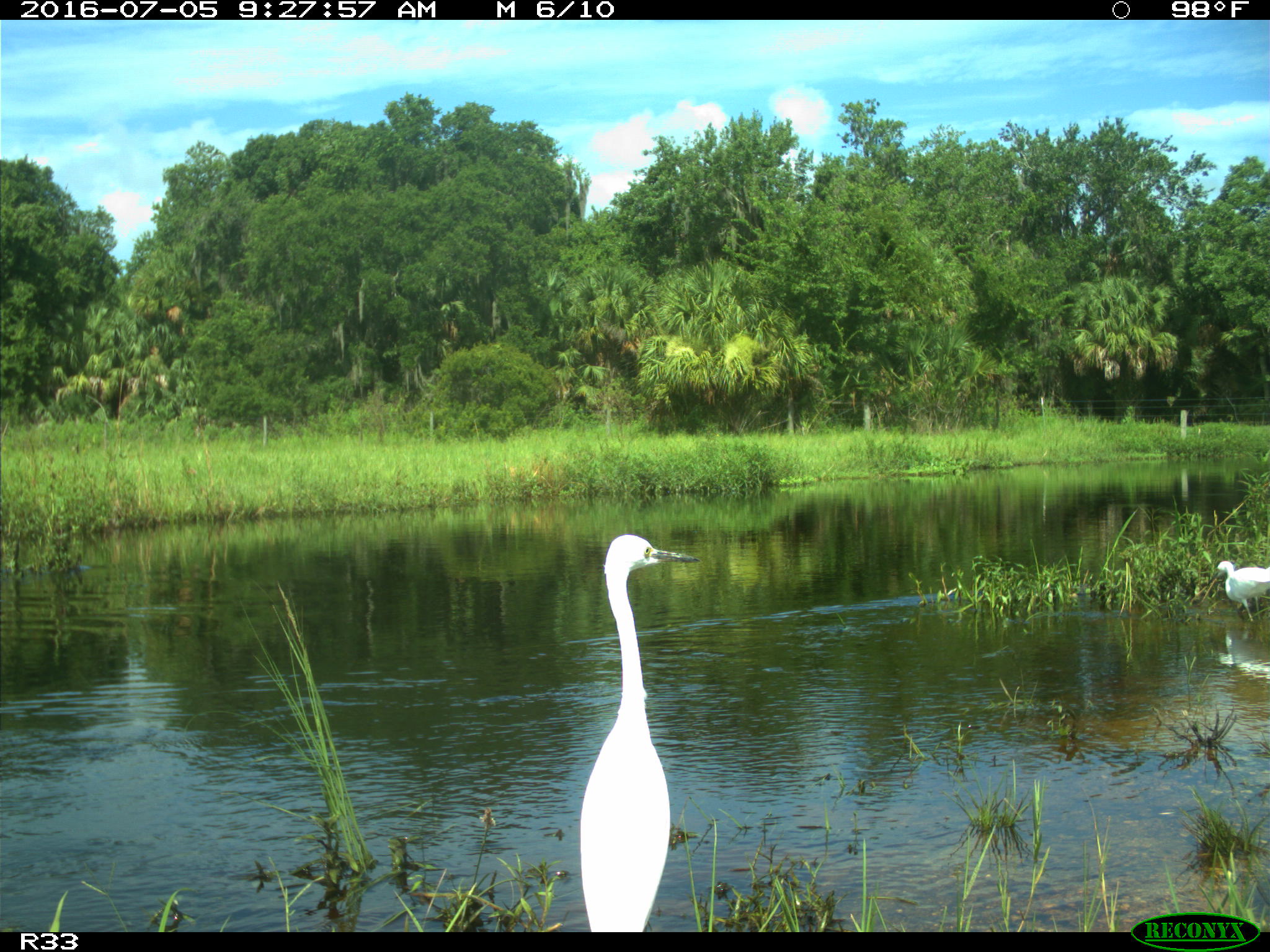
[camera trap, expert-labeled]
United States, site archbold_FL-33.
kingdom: Animalia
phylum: Chordata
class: Aves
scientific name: Aves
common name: birds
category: unidentified bird